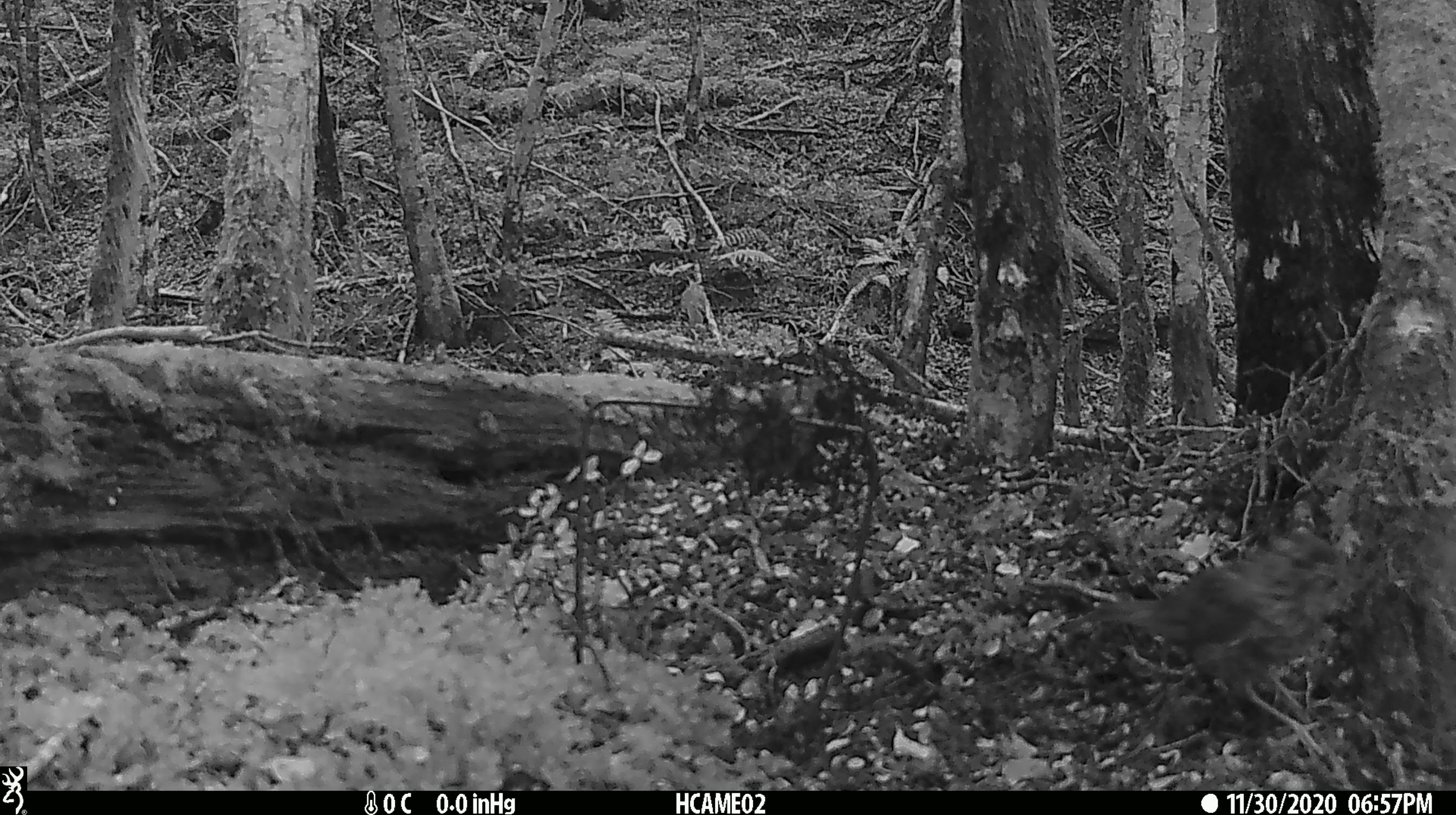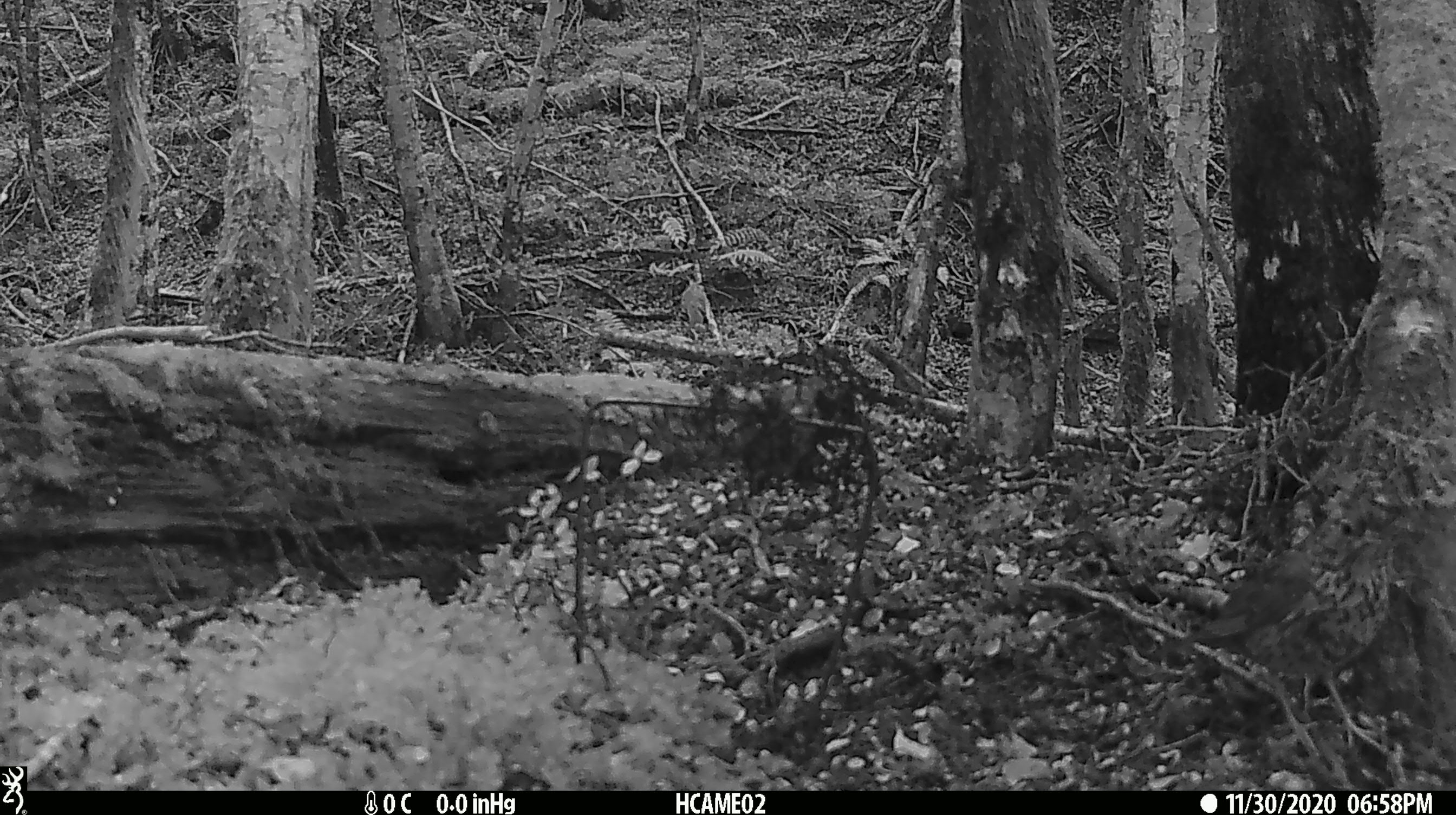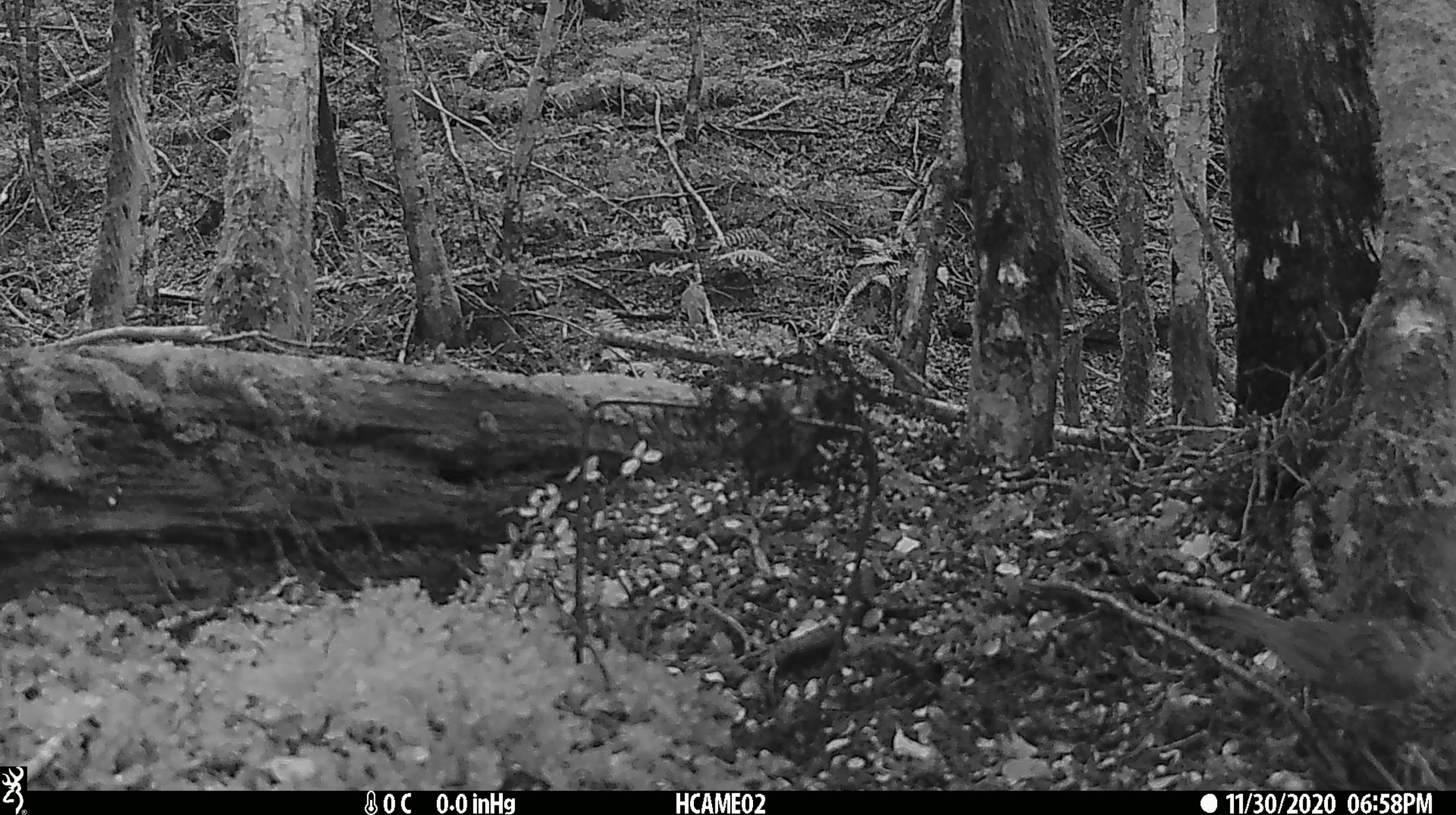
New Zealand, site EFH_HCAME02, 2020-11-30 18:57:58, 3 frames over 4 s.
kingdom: Animalia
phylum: Chordata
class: Aves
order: Passeriformes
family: Turdidae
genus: Turdus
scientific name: Turdus philomelos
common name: song thrush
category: thrush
Thrush (song thrush) (Turdus philomelos).